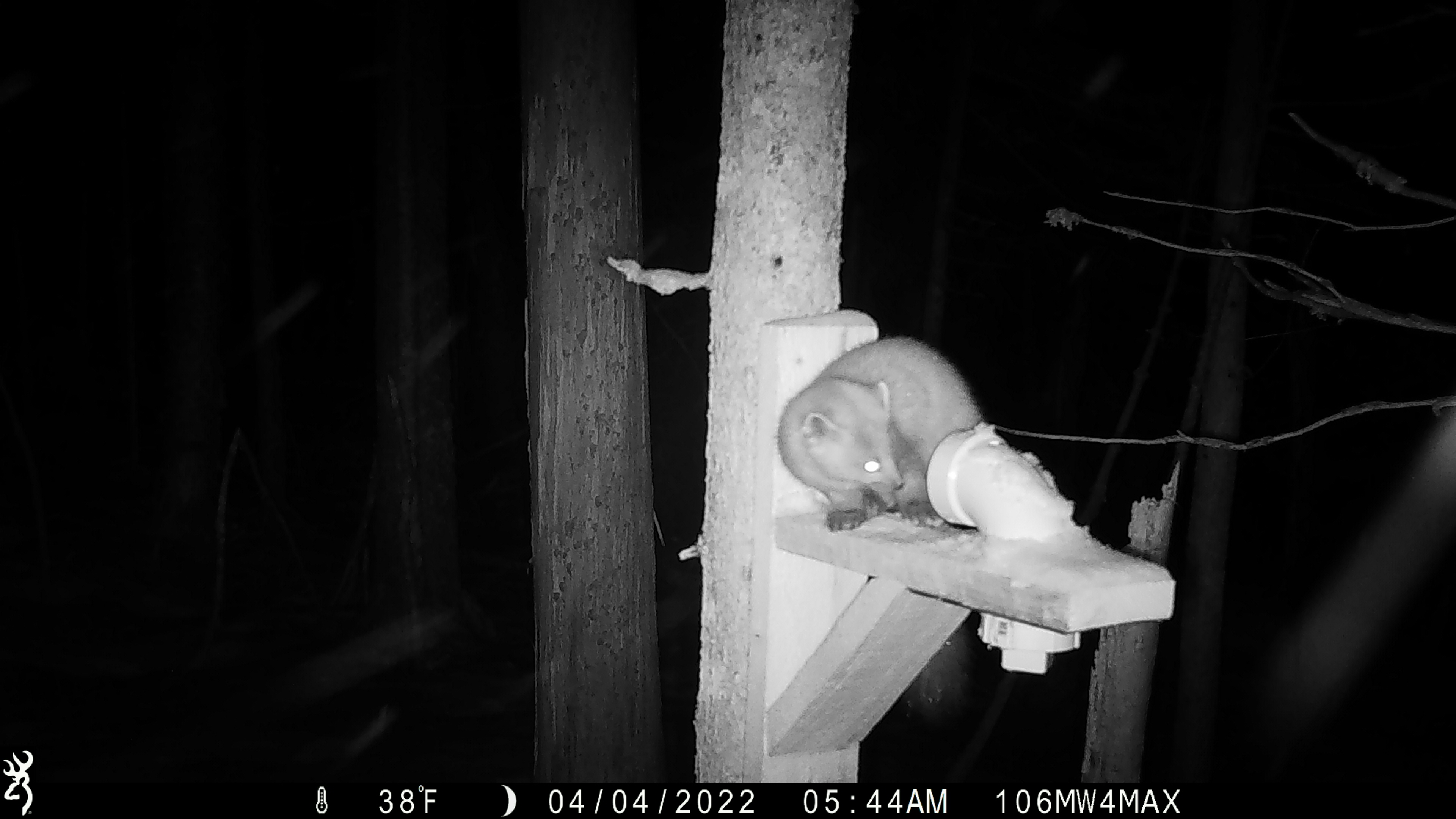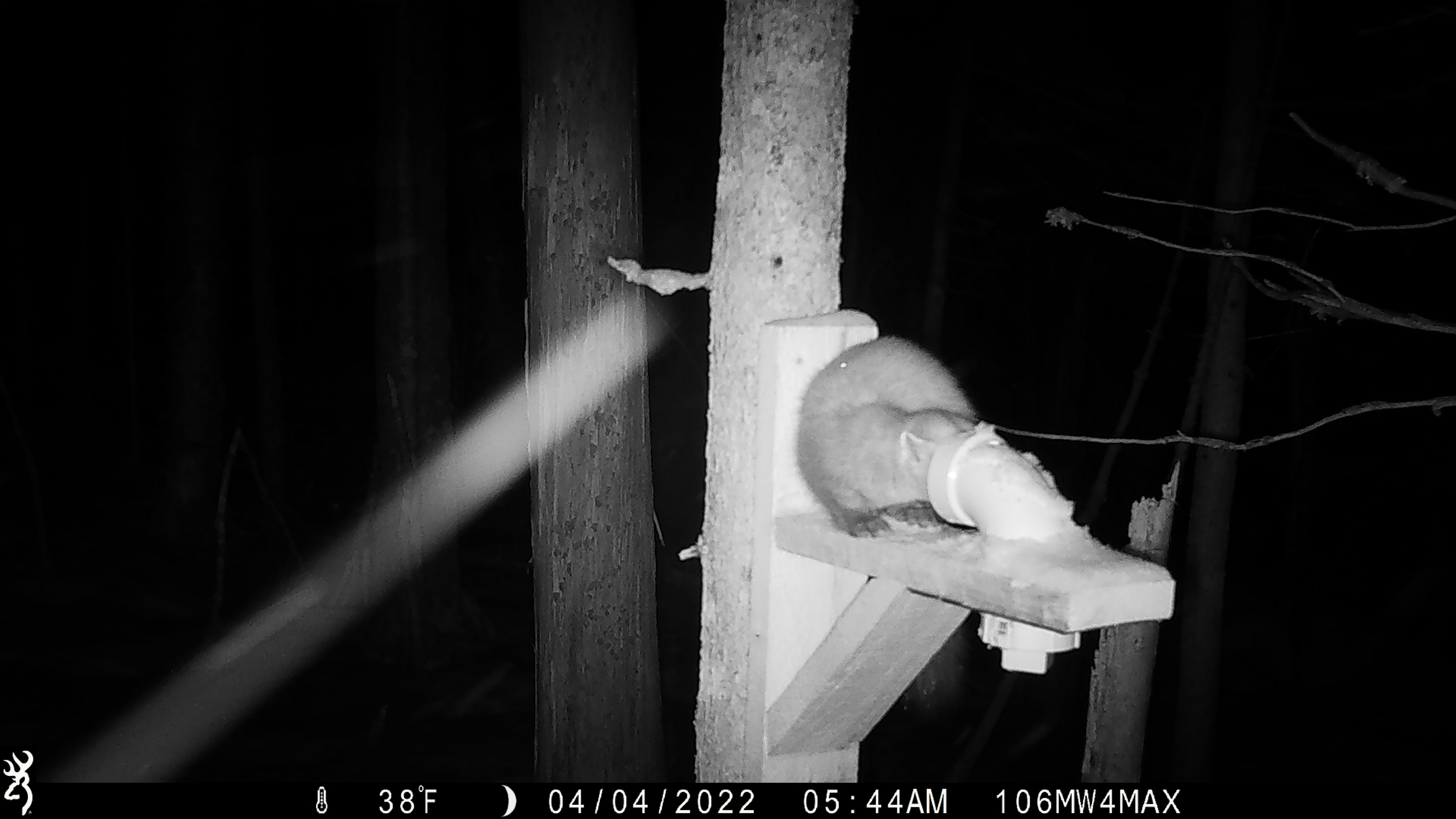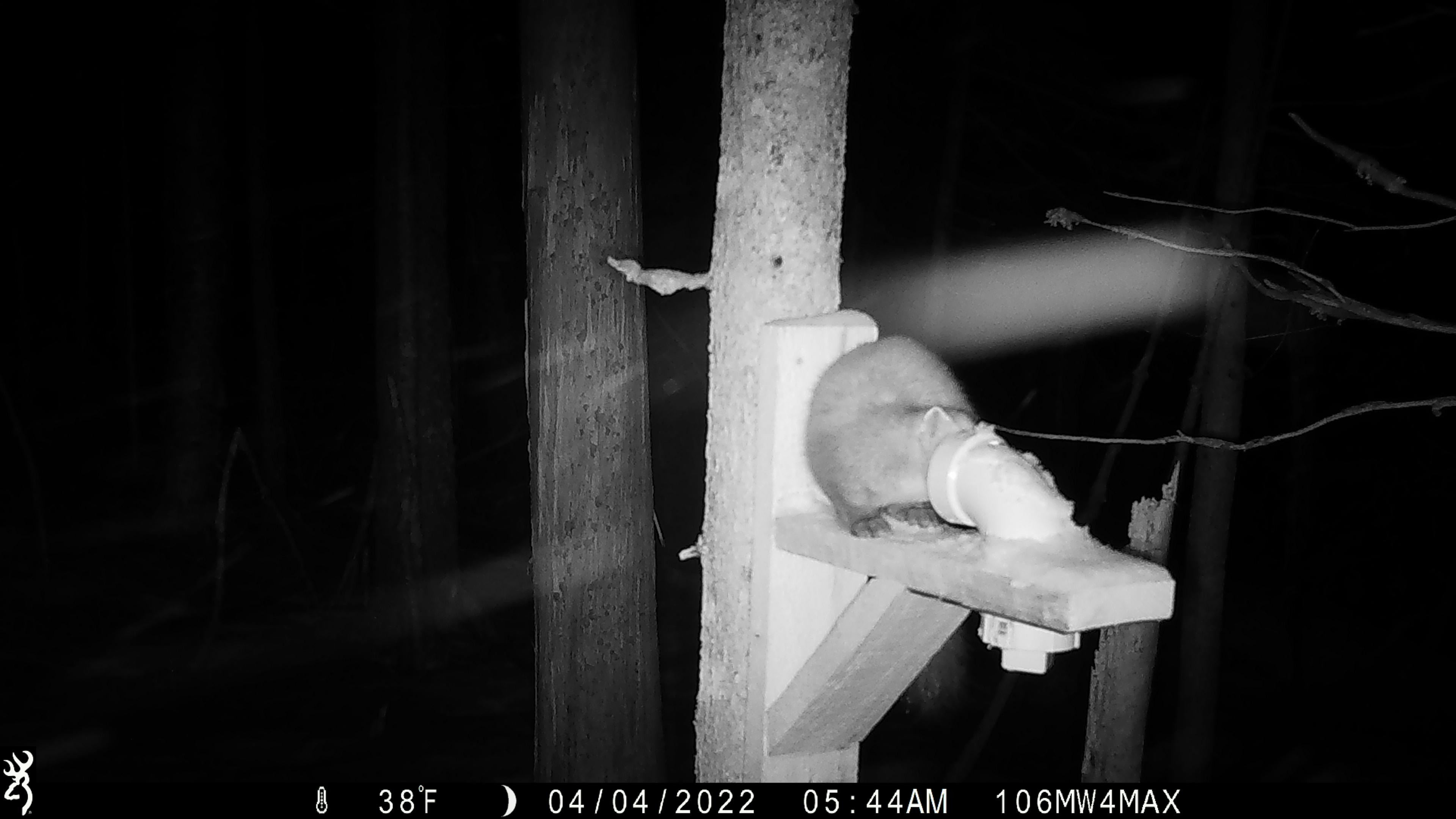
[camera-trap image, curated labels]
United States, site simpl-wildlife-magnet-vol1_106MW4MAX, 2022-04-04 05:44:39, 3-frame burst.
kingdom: Animalia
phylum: Chordata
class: Mammalia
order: Carnivora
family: Mustelidae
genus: Martes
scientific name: Martes americana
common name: american marten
American marten (Martes americana).